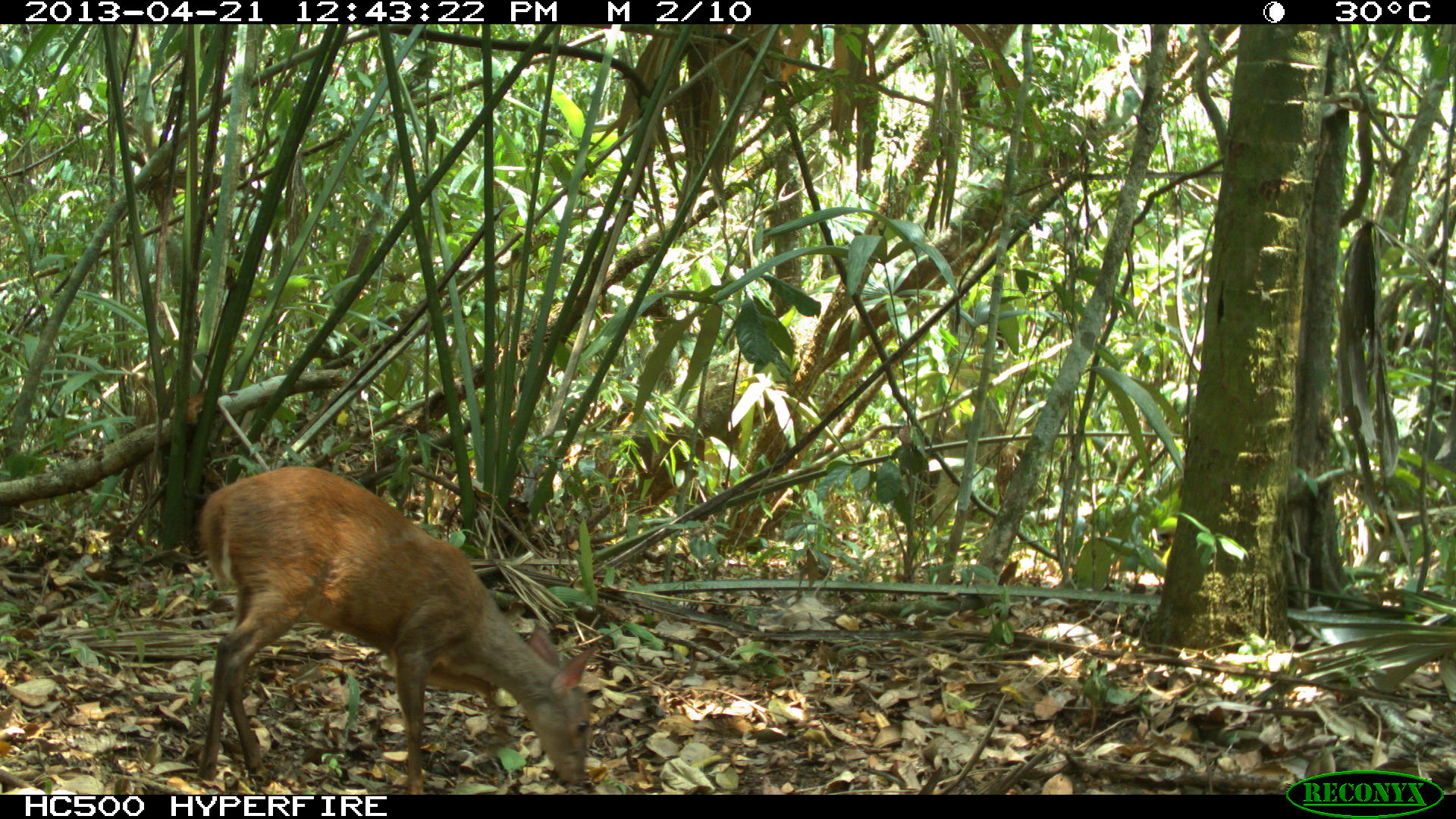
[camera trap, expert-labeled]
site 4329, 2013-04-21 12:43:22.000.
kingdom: Animalia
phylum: Chordata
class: Mammalia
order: Artiodactyla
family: Cervidae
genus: Mazama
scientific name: Mazama temama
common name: central american red brocket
Mazama temama (central american red brocket), count 1, sex female.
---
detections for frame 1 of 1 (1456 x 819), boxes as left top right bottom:
mazama temama: 200 468 592 794